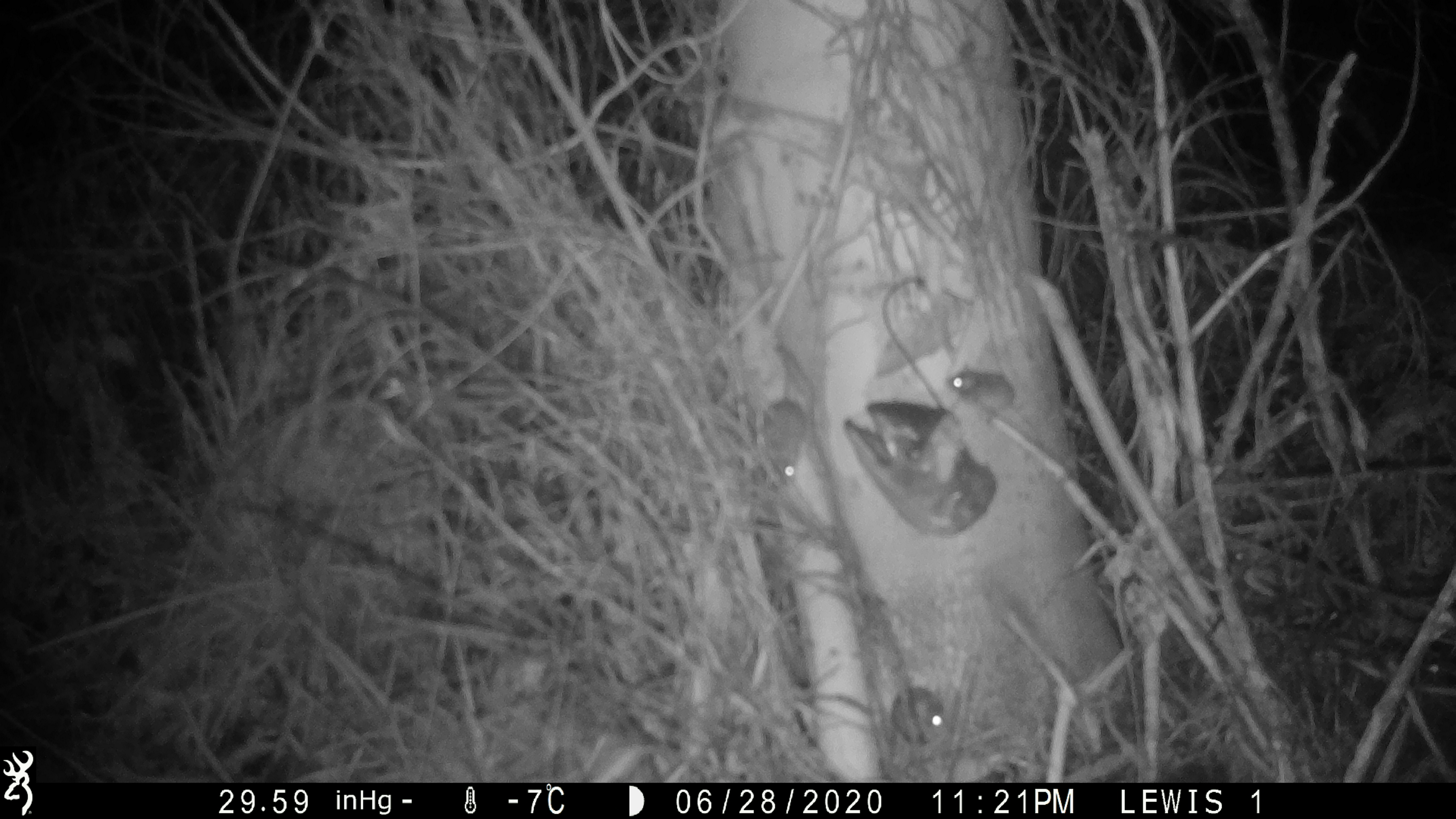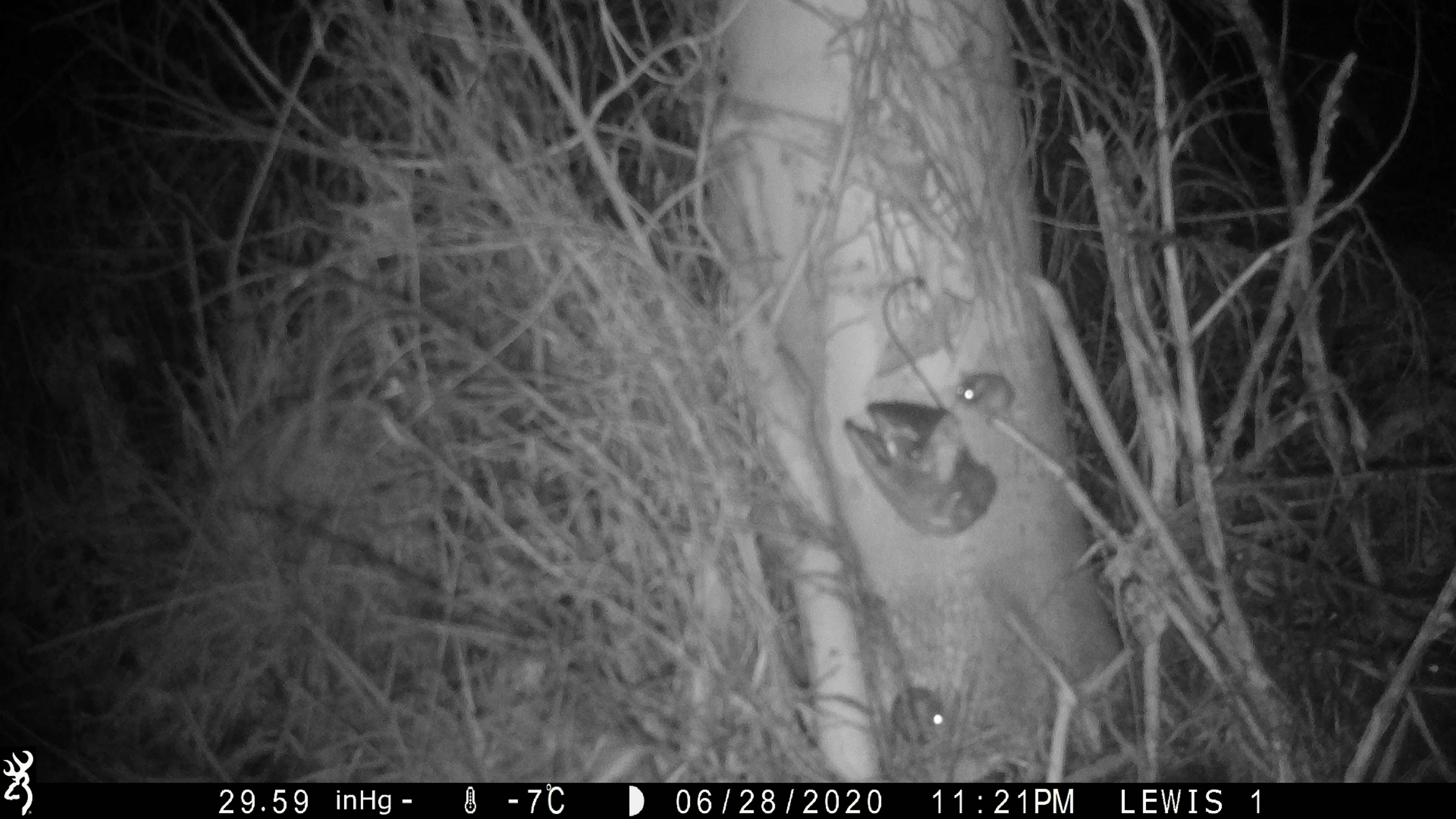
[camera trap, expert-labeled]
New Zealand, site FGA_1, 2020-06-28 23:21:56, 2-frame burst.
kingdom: Animalia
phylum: Chordata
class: Mammalia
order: Rodentia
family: Muridae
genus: Mus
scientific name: Mus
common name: mouse